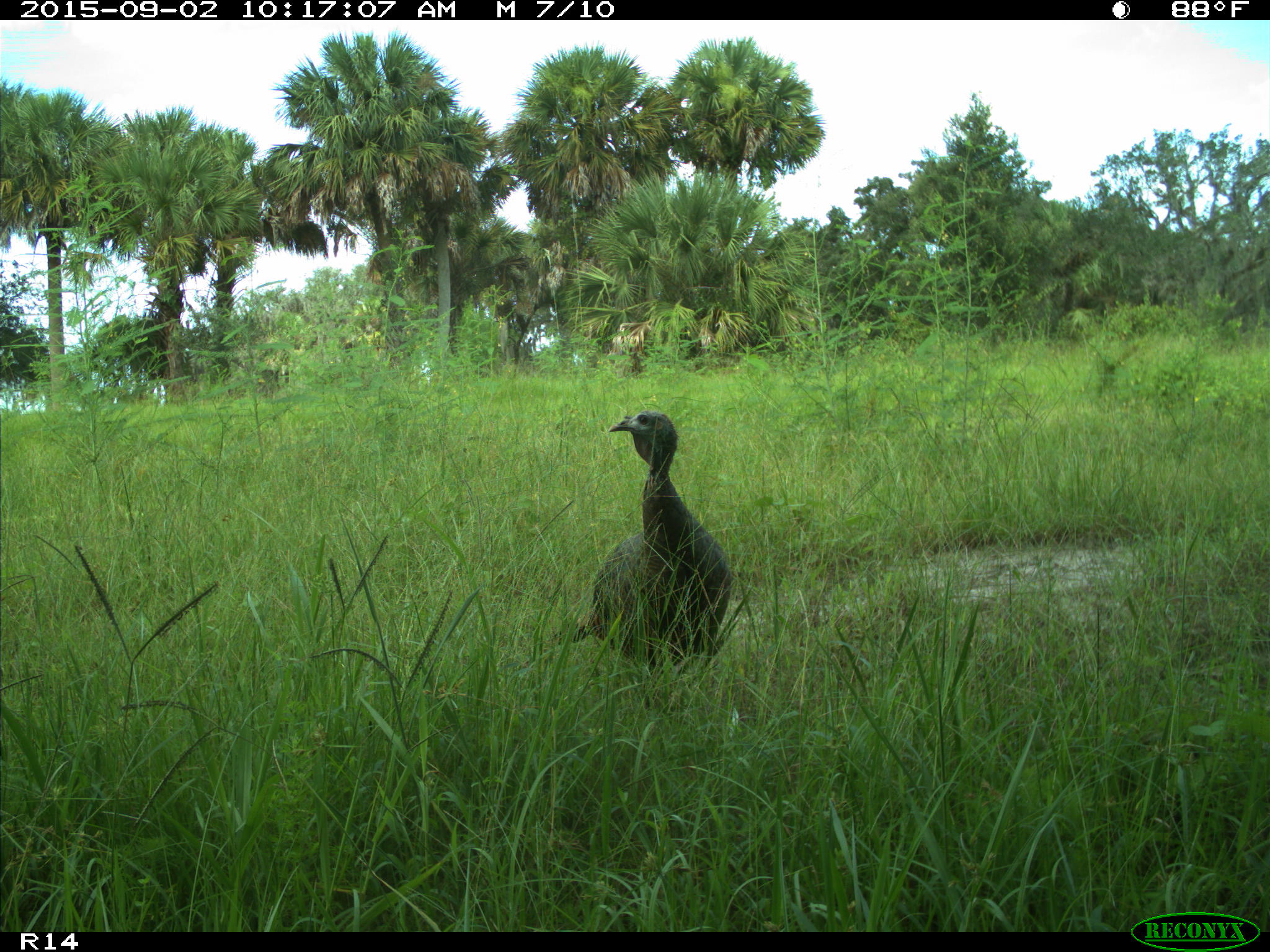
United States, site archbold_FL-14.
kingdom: Animalia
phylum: Chordata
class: Aves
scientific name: Aves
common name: birds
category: unidentified bird